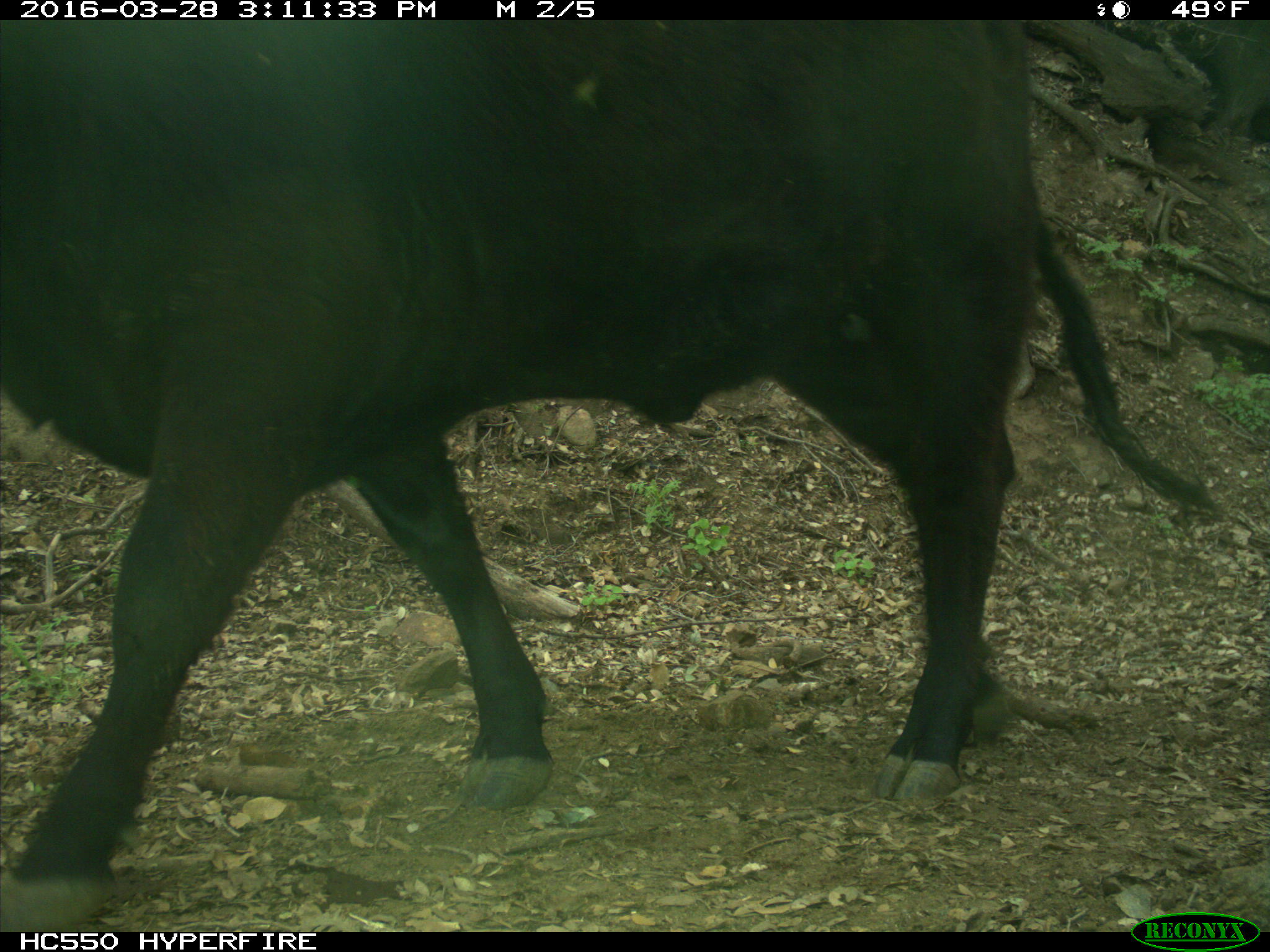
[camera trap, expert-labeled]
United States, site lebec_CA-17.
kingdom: Animalia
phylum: Chordata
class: Mammalia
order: Artiodactyla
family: Bovidae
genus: Bos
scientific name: Bos taurus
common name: domestic cow